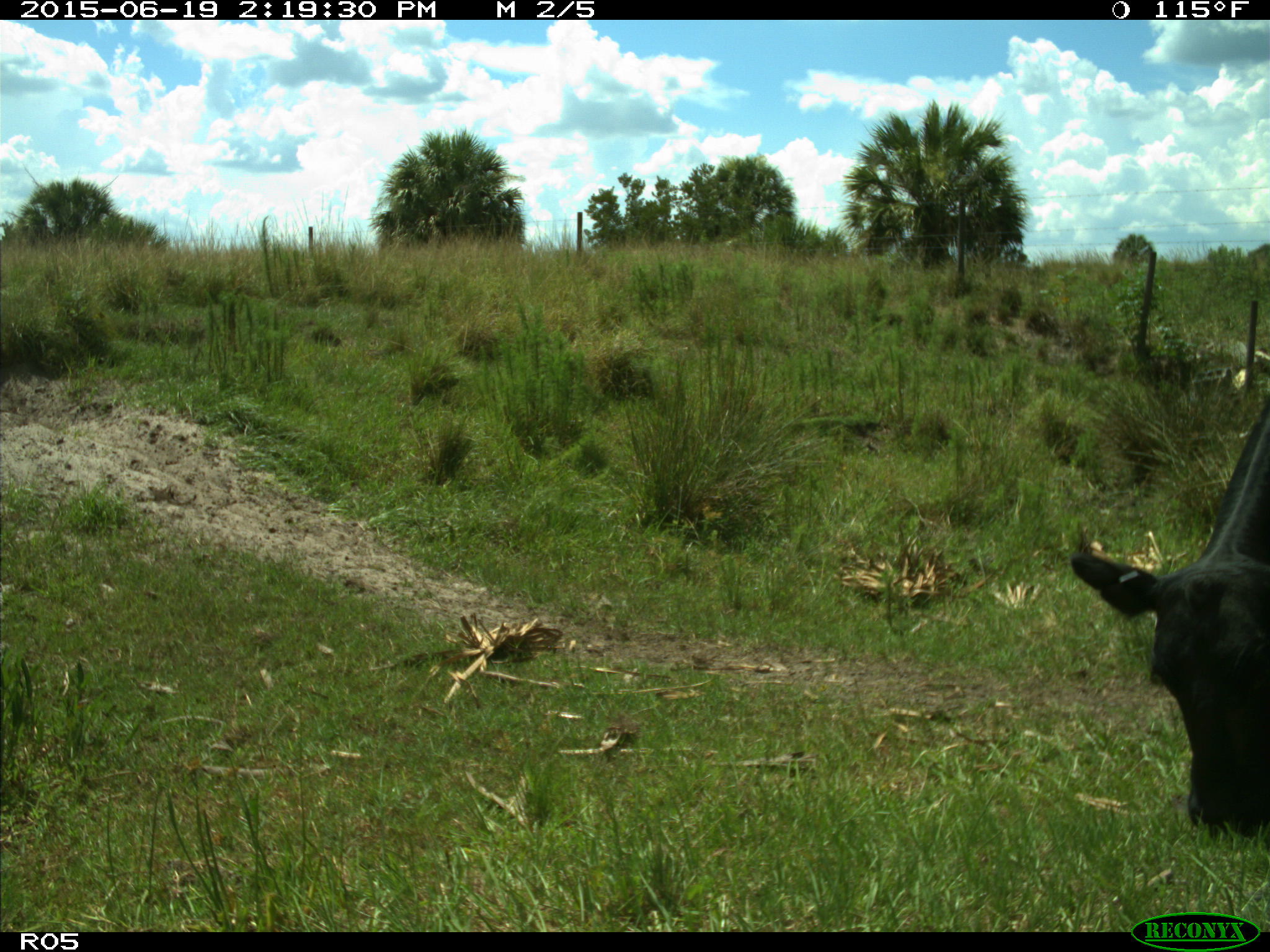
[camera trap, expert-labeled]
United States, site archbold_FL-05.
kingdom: Animalia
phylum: Chordata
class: Mammalia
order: Artiodactyla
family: Bovidae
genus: Bos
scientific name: Bos taurus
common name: domestic cow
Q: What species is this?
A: Bos taurus (domestic cow).